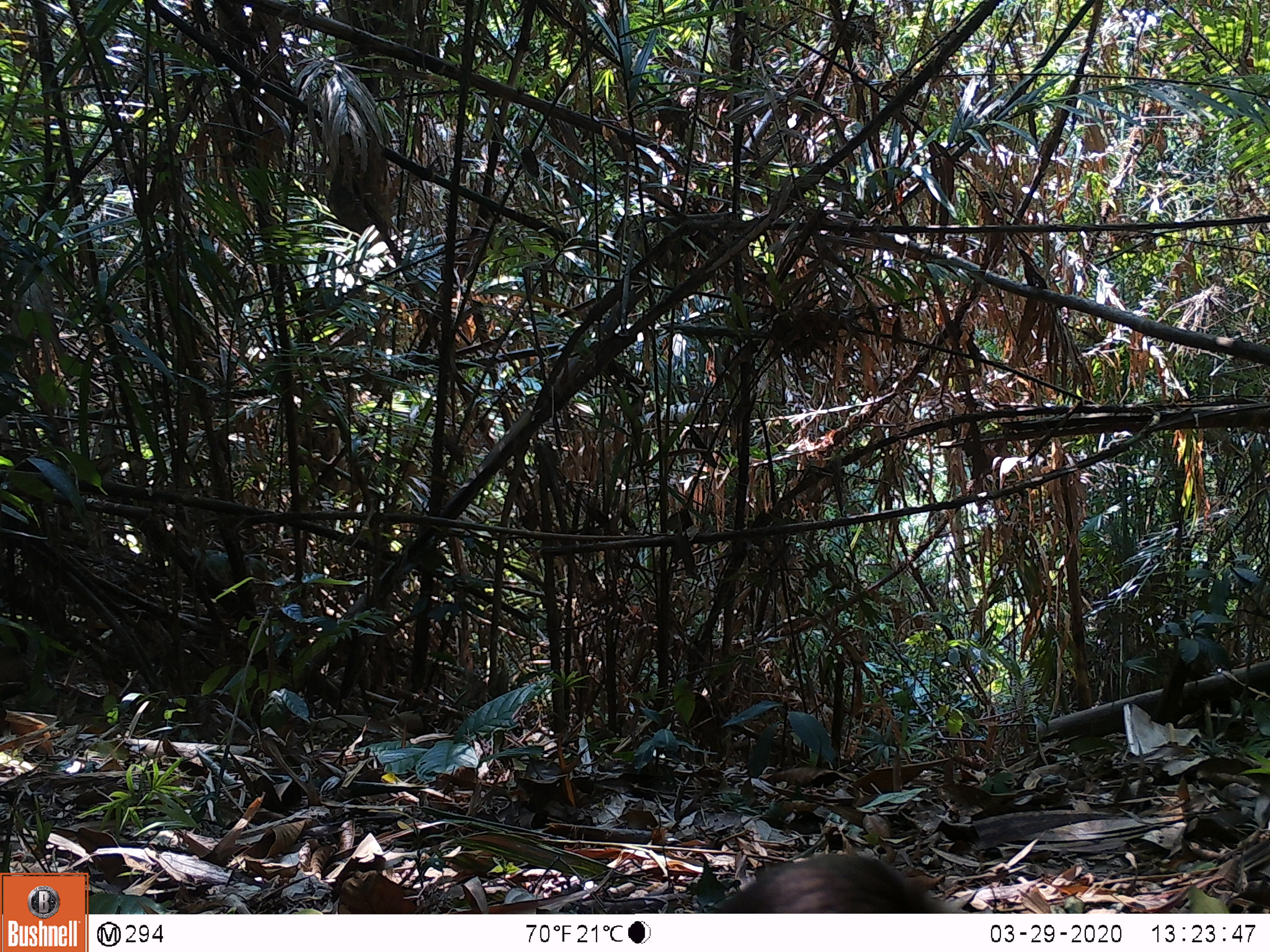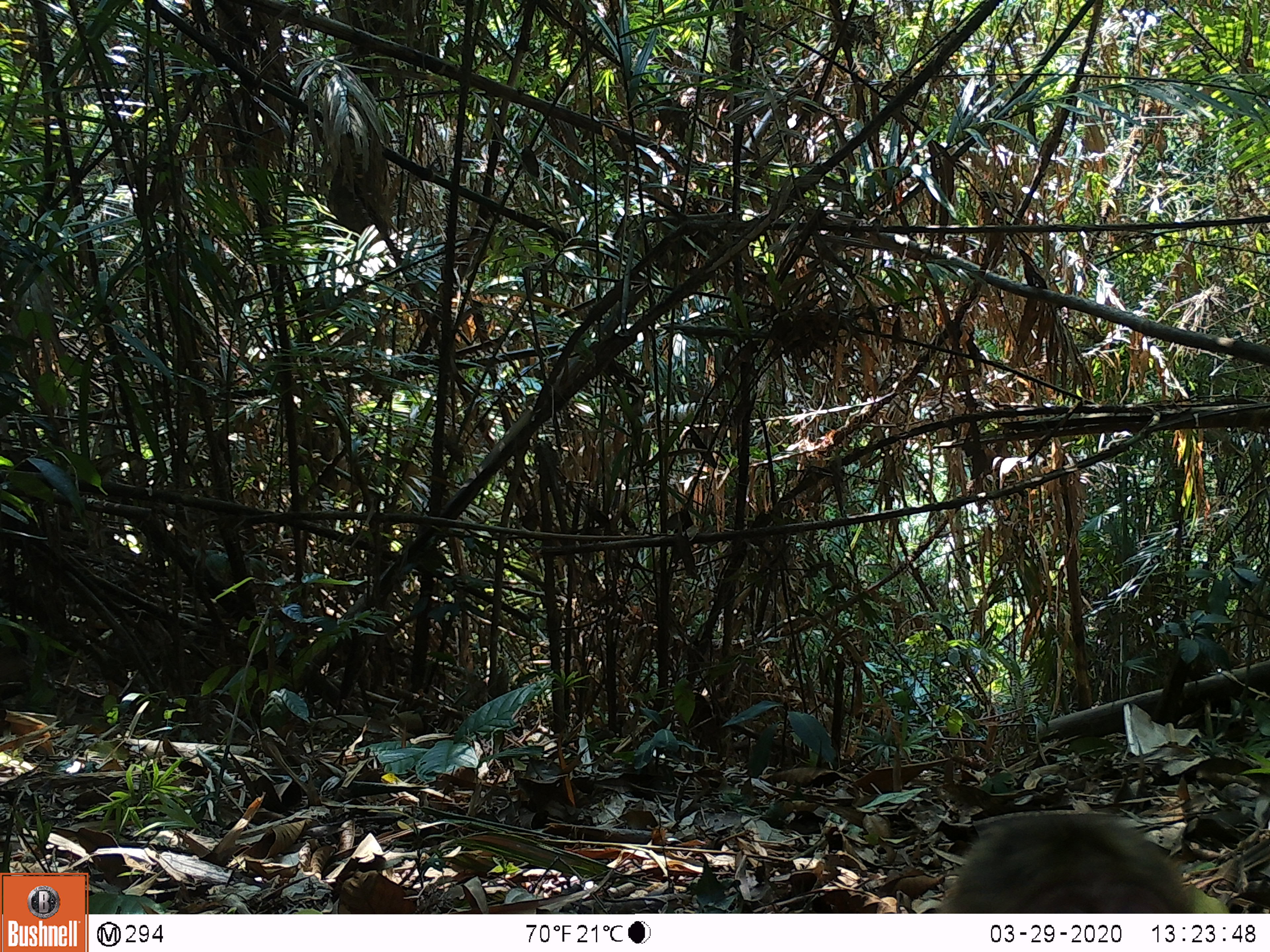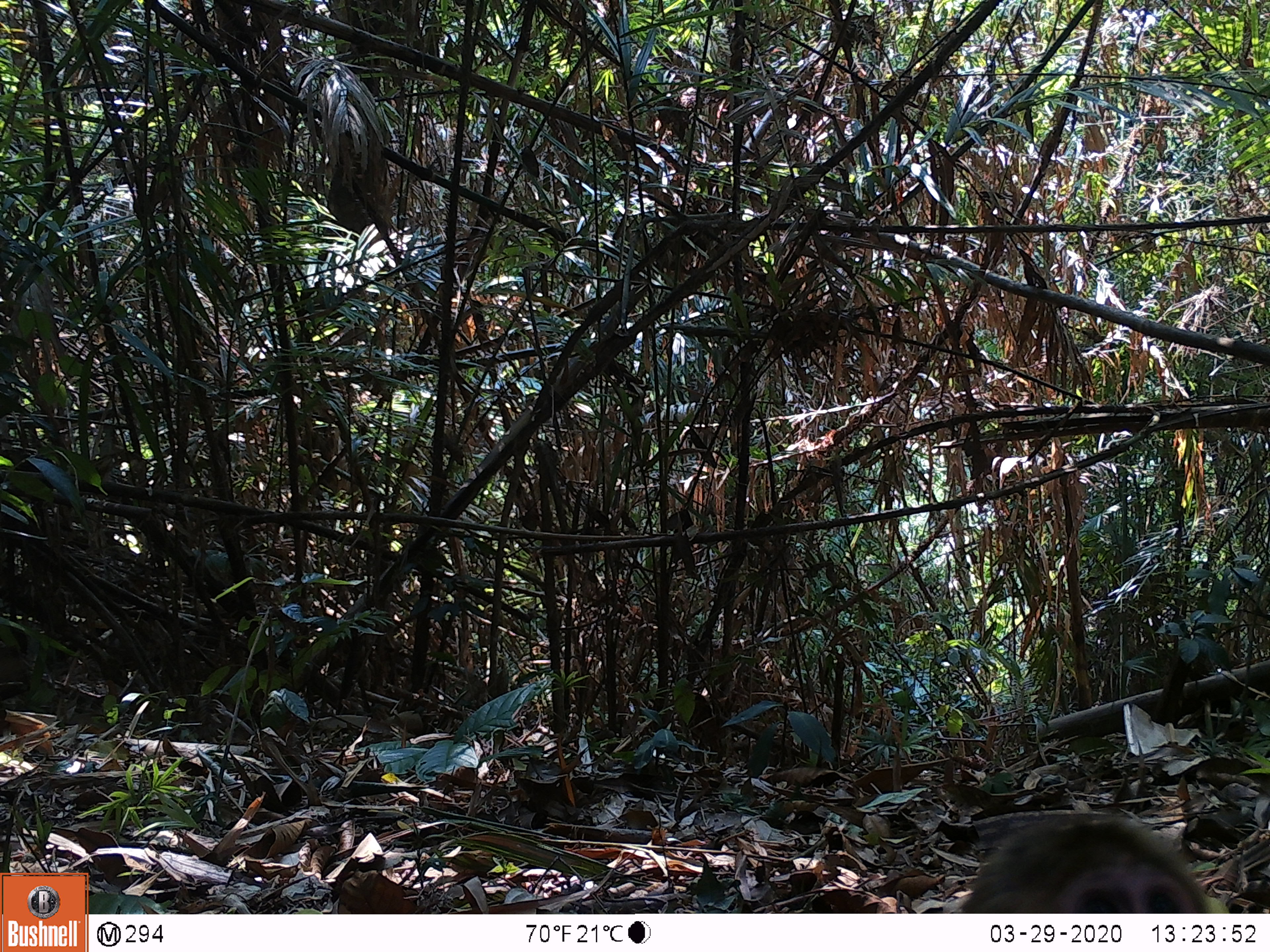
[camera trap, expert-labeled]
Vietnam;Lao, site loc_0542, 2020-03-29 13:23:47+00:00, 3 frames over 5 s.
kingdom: Animalia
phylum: Chordata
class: Mammalia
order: Primates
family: Cercopithecidae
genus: Macaca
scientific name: Macaca arctoides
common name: stump-tailed macaque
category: stump tailed macaque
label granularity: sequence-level